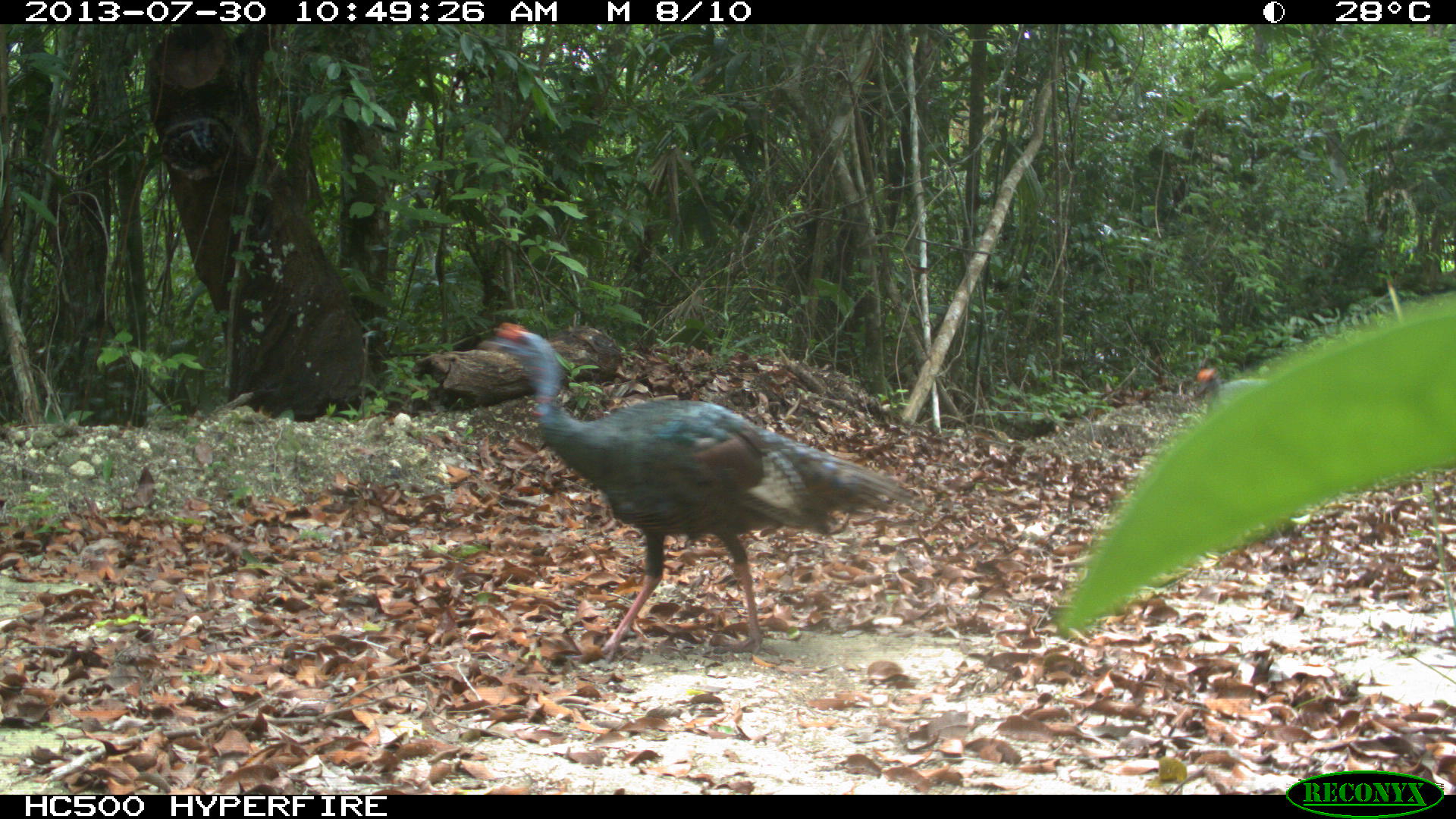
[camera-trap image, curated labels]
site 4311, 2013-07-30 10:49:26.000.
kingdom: Animalia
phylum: Chordata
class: Aves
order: Galliformes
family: Phasianidae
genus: Meleagris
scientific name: Meleagris ocellata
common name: ocellated turkey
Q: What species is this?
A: Meleagris ocellata (ocellated turkey).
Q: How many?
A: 3.